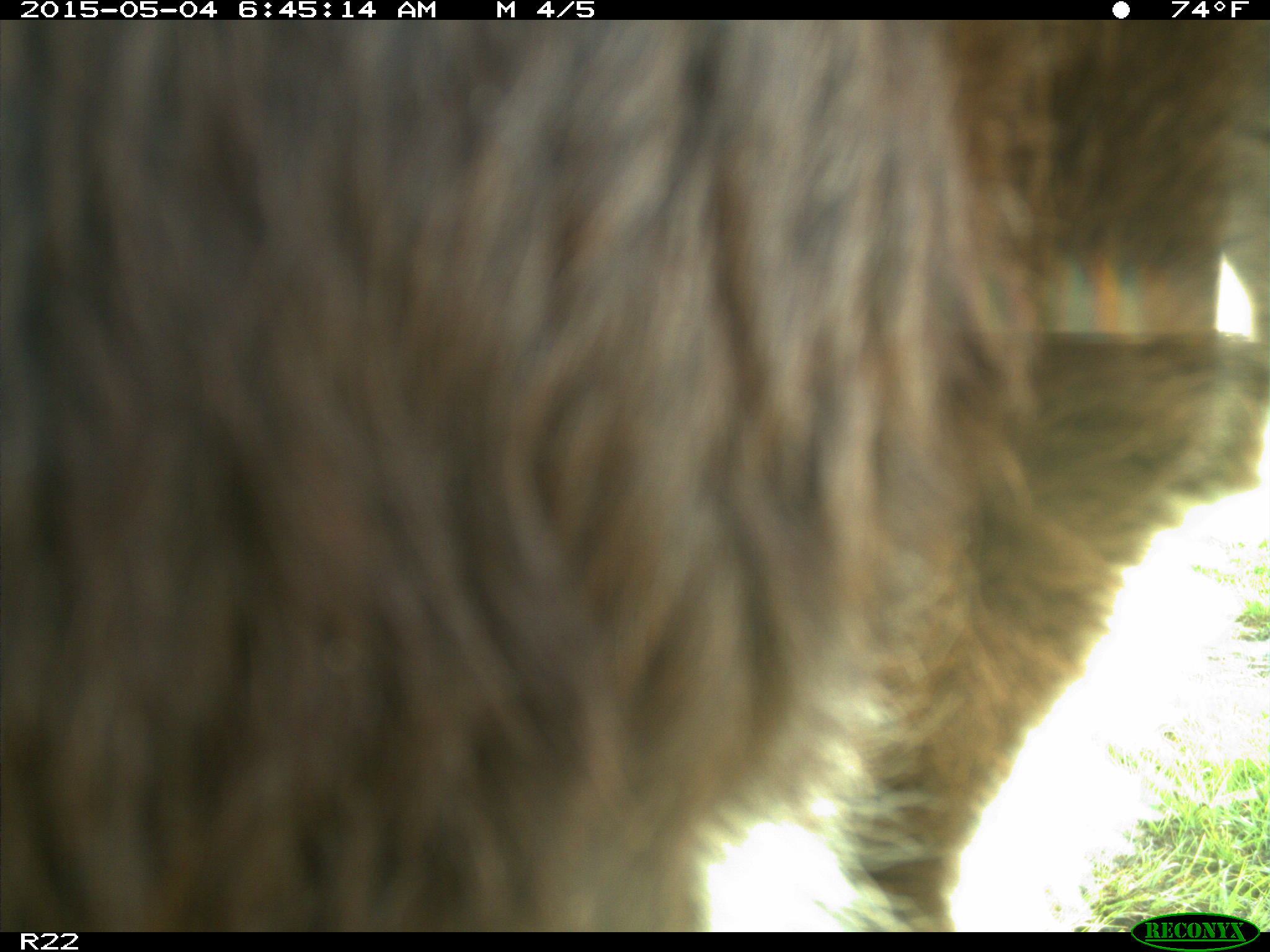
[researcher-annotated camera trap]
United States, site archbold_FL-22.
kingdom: Animalia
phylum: Chordata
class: Mammalia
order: Artiodactyla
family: Bovidae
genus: Bos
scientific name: Bos taurus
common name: domestic cow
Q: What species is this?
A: Bos taurus (domestic cow).